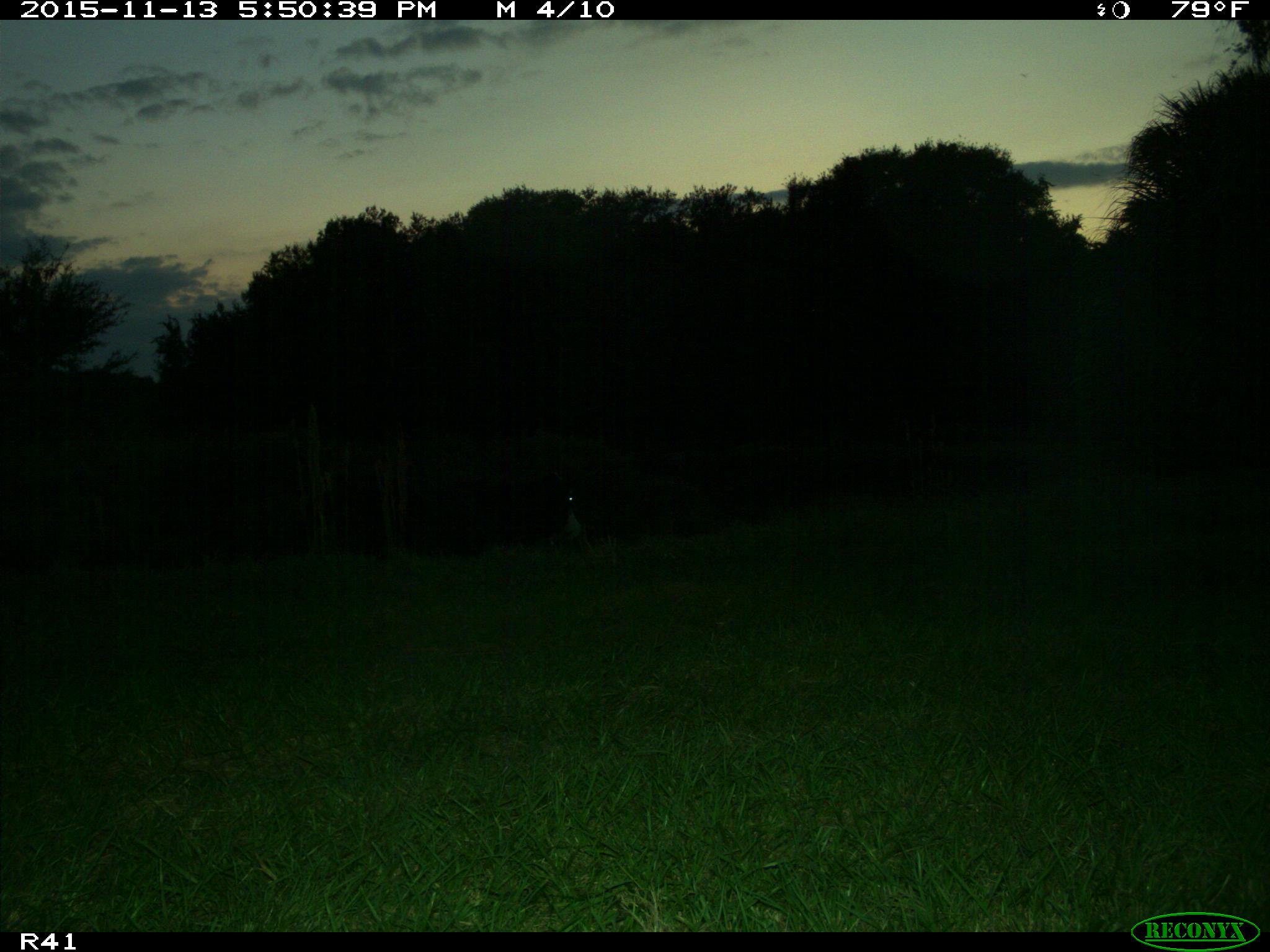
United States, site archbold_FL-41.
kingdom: Animalia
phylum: Chordata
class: Mammalia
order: Artiodactyla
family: Bovidae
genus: Bos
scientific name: Bos taurus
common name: domestic cow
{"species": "Bos taurus (domestic cow)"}